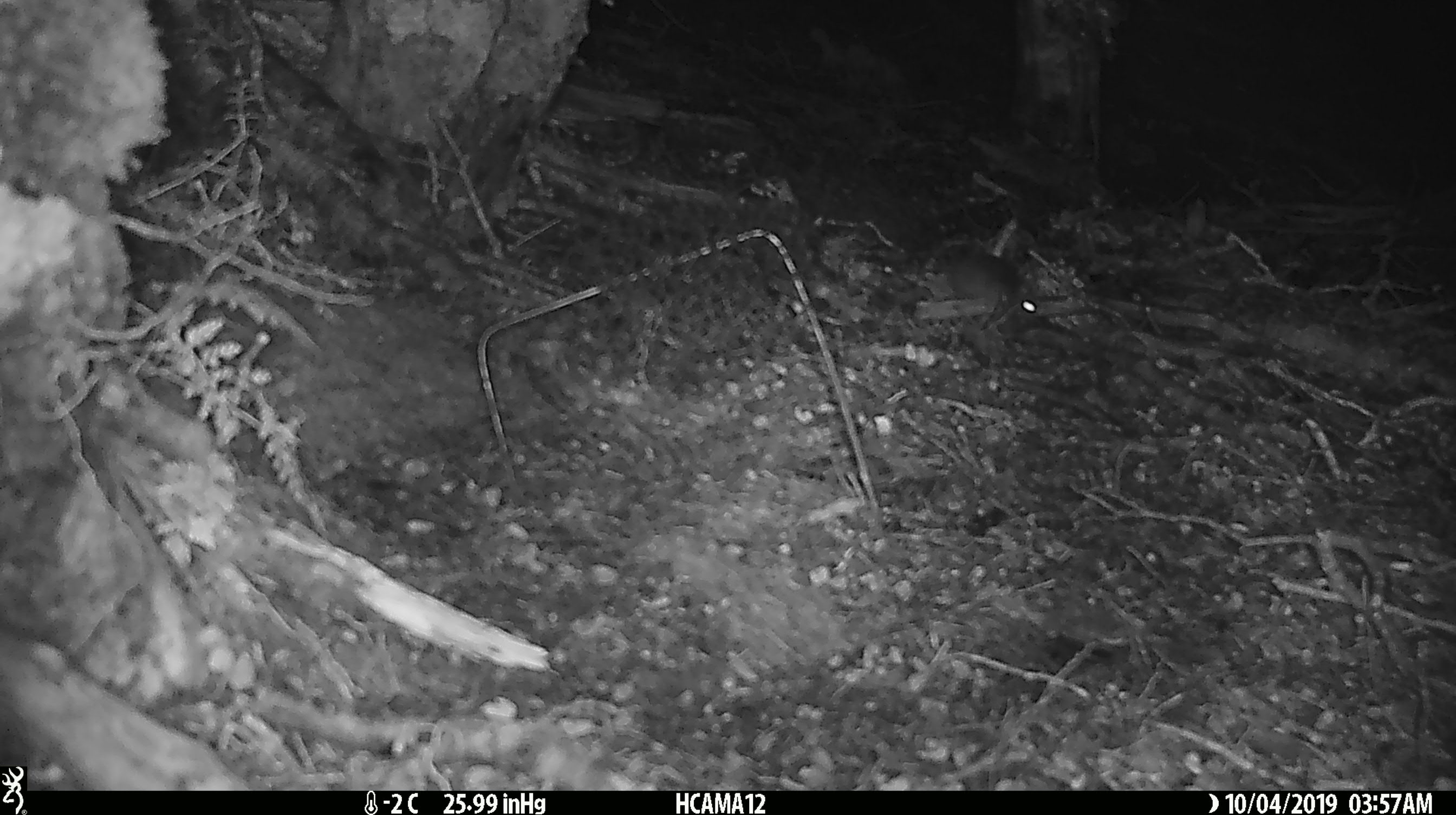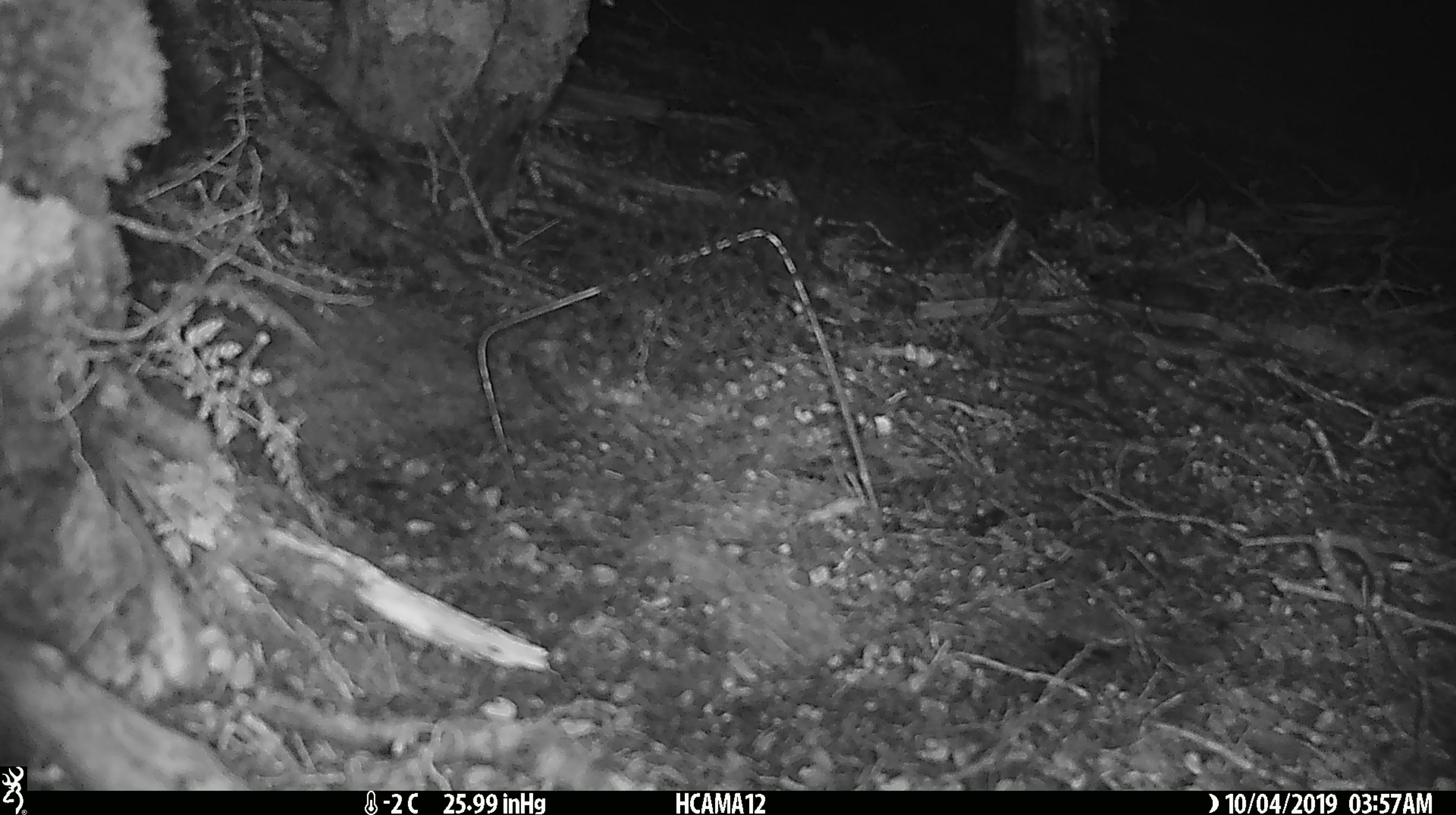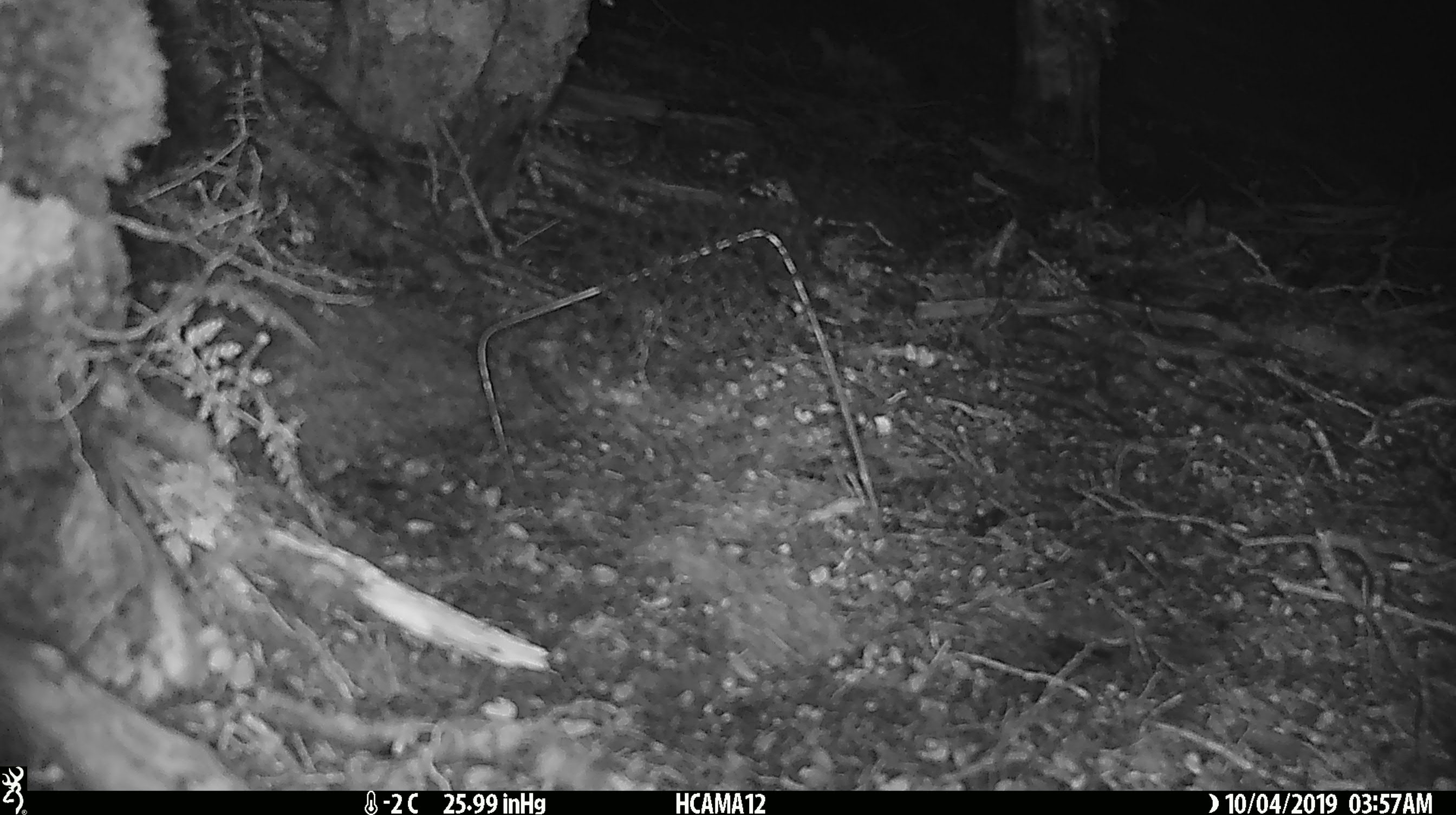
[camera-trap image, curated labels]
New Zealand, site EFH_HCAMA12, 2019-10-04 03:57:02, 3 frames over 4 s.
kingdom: Animalia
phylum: Chordata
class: Mammalia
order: Rodentia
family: Muridae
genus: Mus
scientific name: Mus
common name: mouse